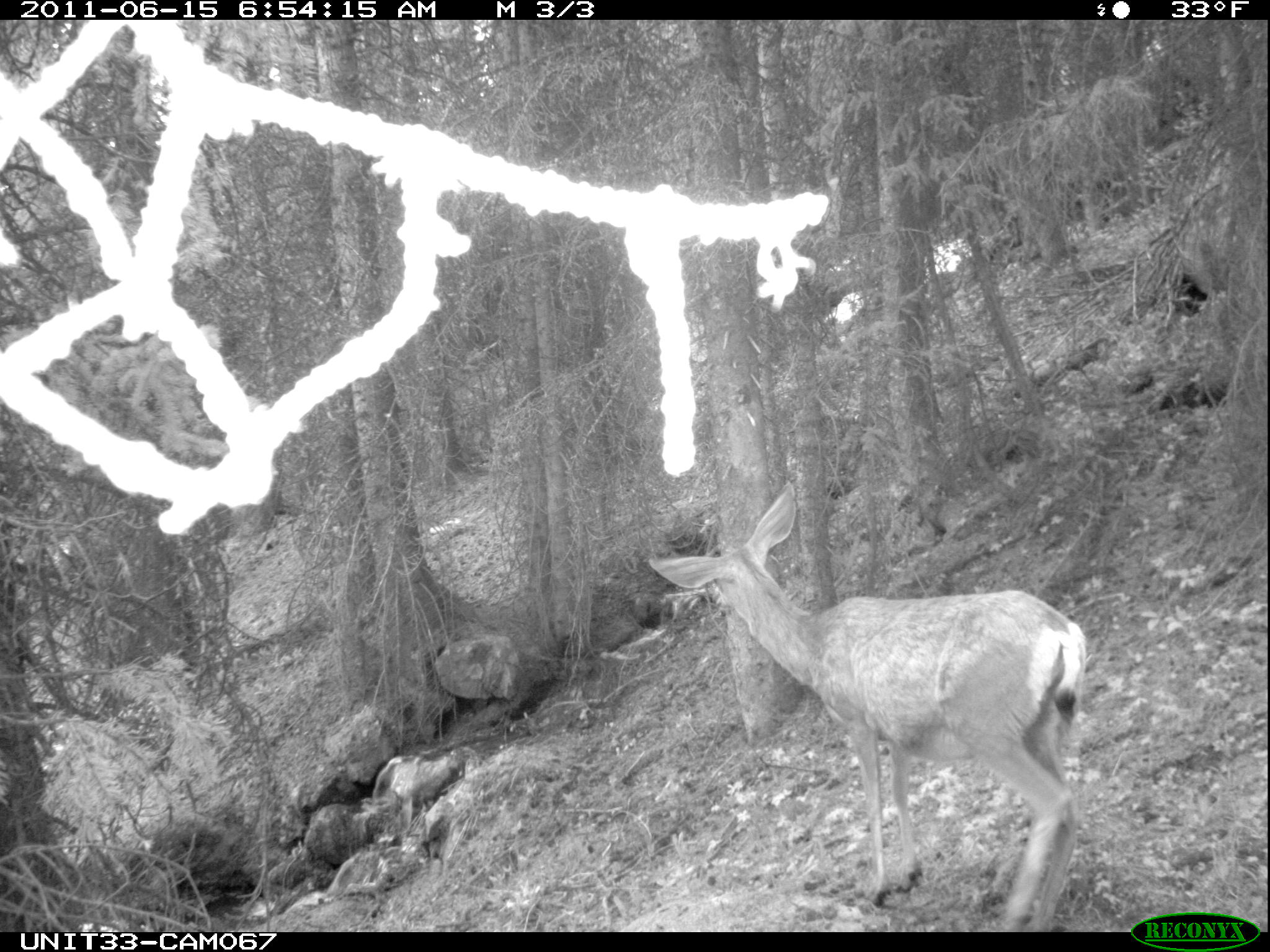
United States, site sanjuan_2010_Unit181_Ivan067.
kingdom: Animalia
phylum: Chordata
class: Mammalia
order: Artiodactyla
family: Cervidae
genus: Odocoileus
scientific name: Odocoileus hemionus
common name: mule deer